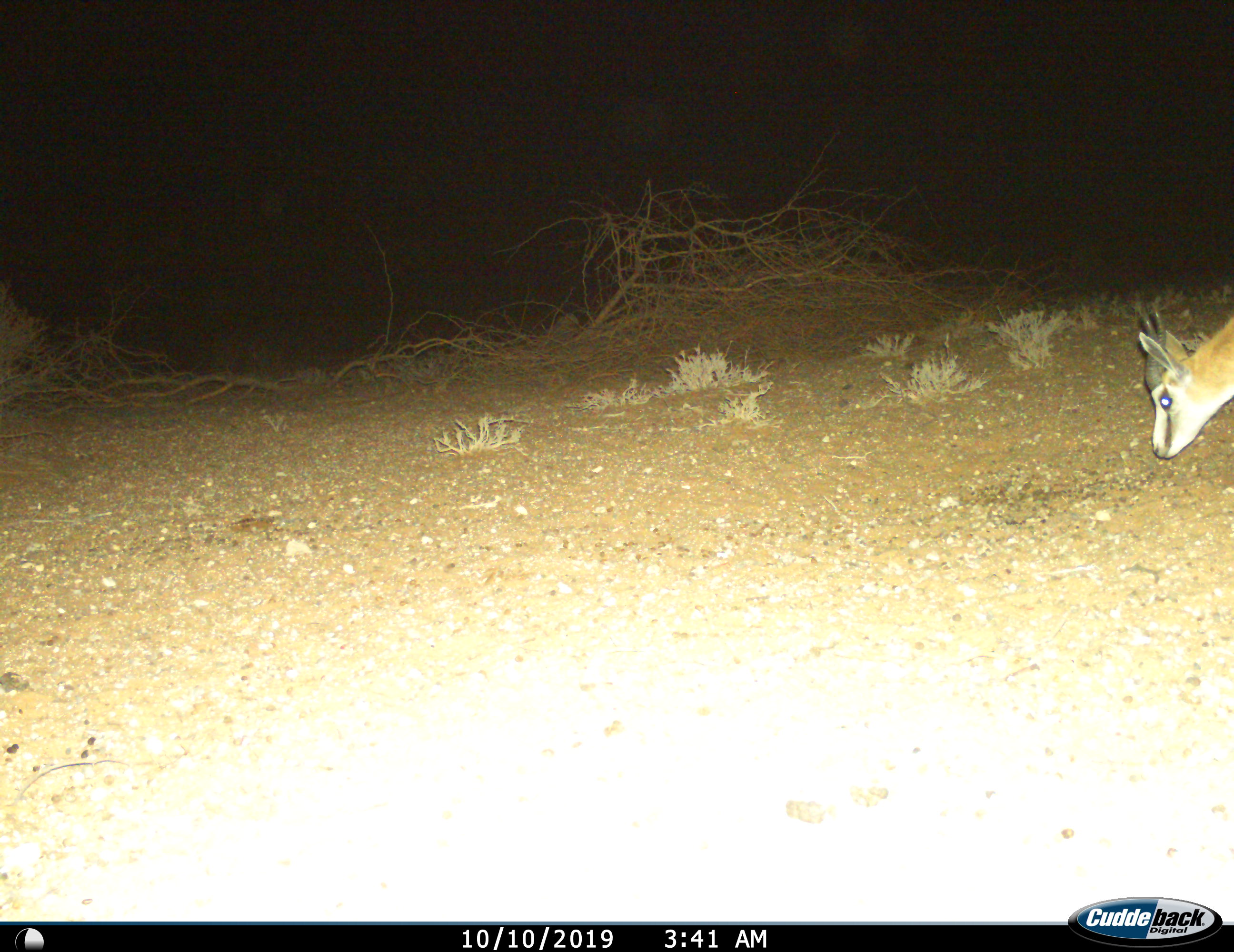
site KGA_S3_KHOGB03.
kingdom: Animalia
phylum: Chordata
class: Mammalia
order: Artiodactyla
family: Bovidae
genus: Antidorcas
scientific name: Antidorcas marsupialis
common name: springbok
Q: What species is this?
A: Springbok (Antidorcas marsupialis).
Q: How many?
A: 1.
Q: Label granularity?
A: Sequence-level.